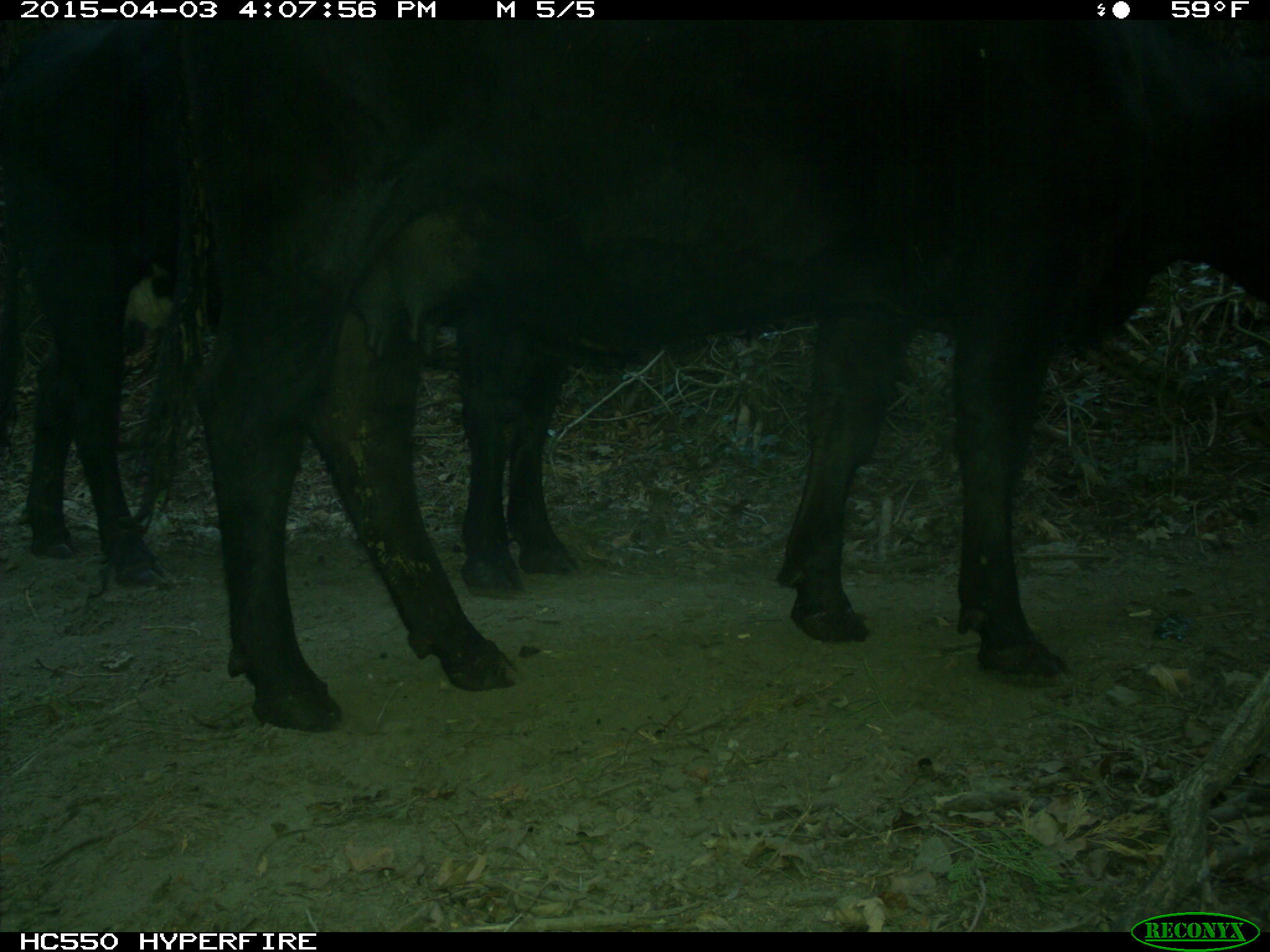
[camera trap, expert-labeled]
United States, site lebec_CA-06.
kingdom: Animalia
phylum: Chordata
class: Mammalia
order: Artiodactyla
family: Bovidae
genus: Bos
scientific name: Bos taurus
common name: domestic cow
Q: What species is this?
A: Bos taurus (domestic cow).